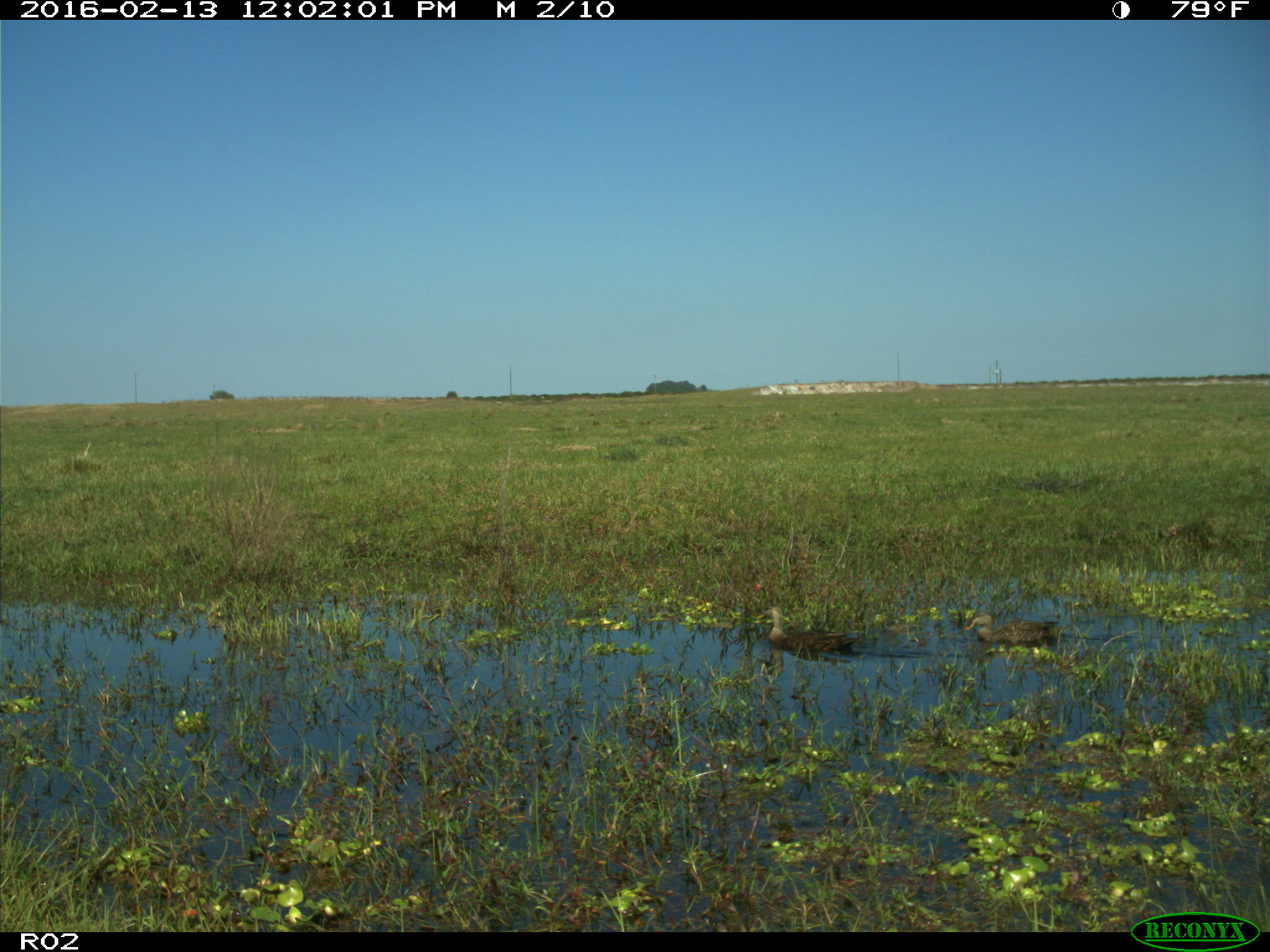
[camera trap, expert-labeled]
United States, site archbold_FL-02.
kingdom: Animalia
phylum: Chordata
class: Aves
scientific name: Aves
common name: birds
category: unidentified bird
Unidentified bird (birds) (Aves).